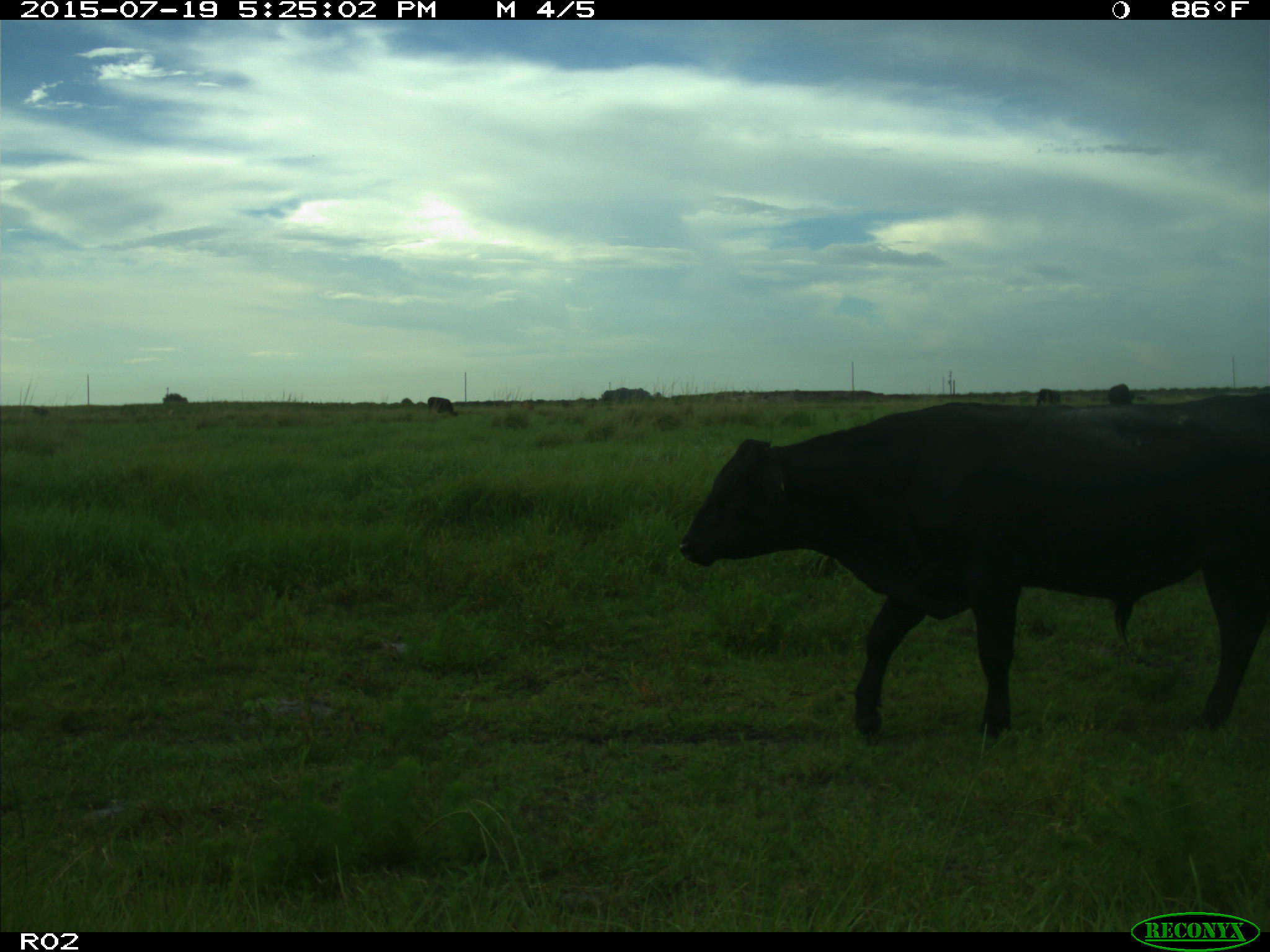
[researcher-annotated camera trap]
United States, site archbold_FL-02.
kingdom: Animalia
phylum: Chordata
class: Mammalia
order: Artiodactyla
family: Bovidae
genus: Bos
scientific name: Bos taurus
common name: domestic cow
Bos taurus (domestic cow).